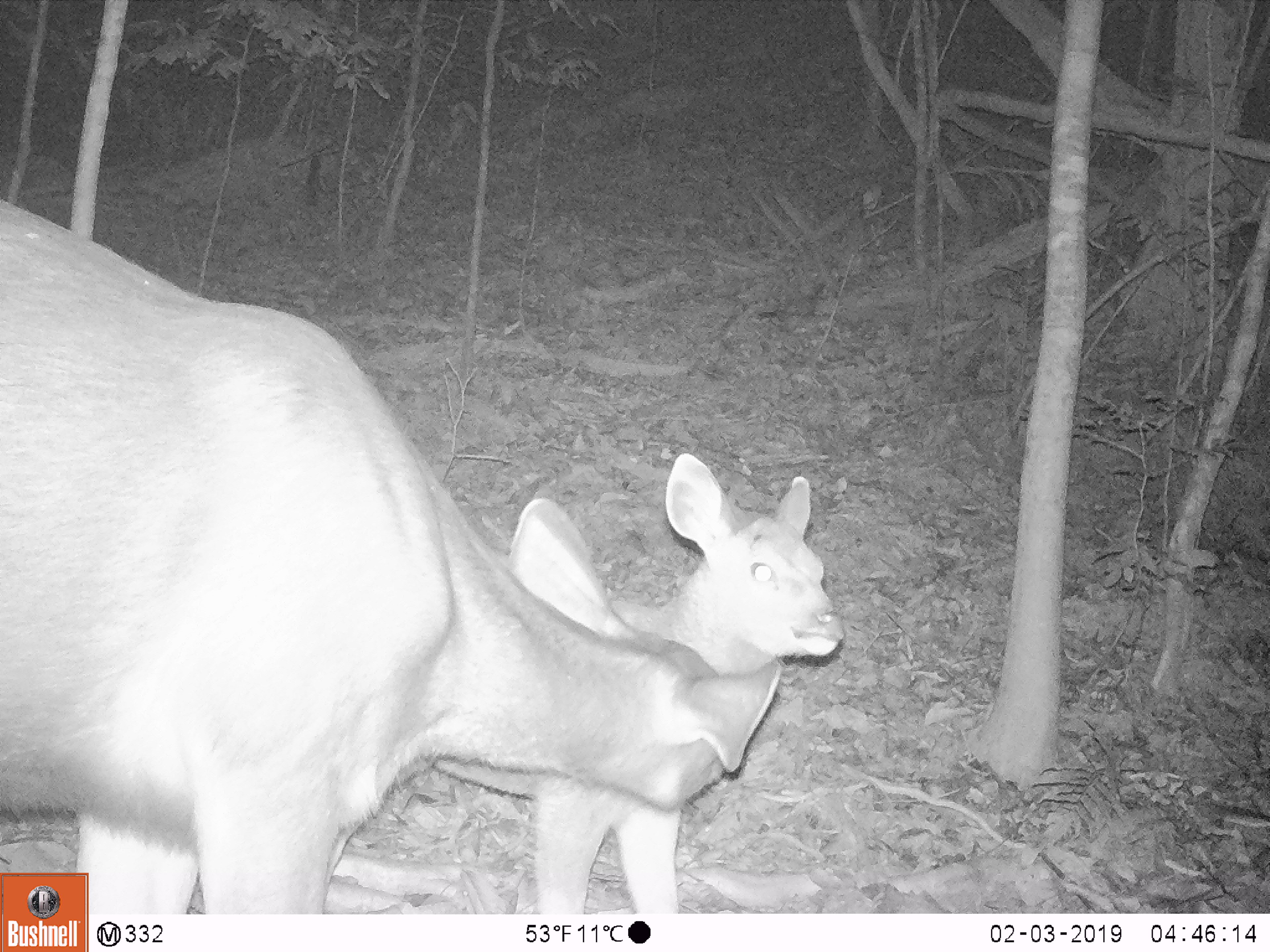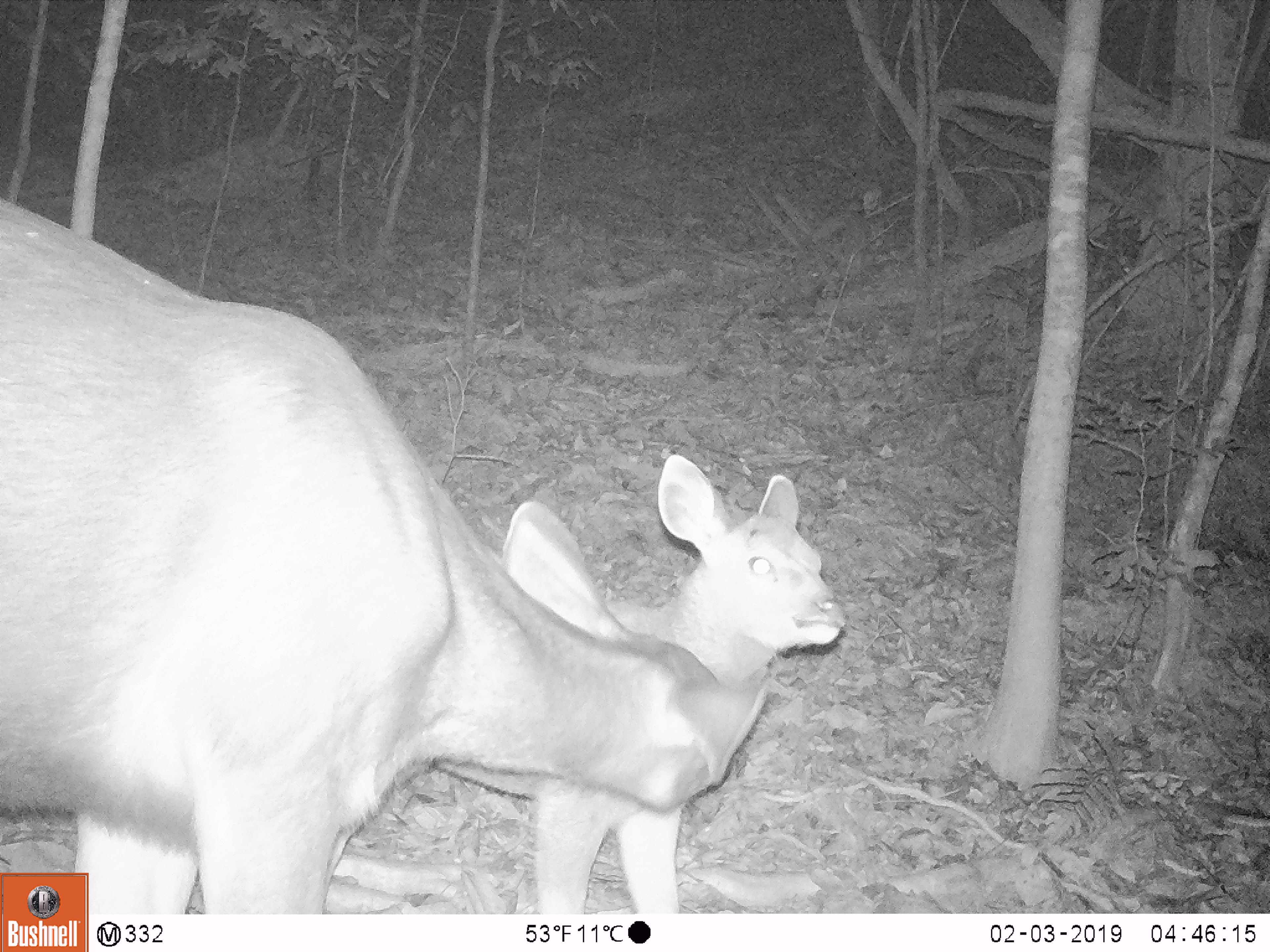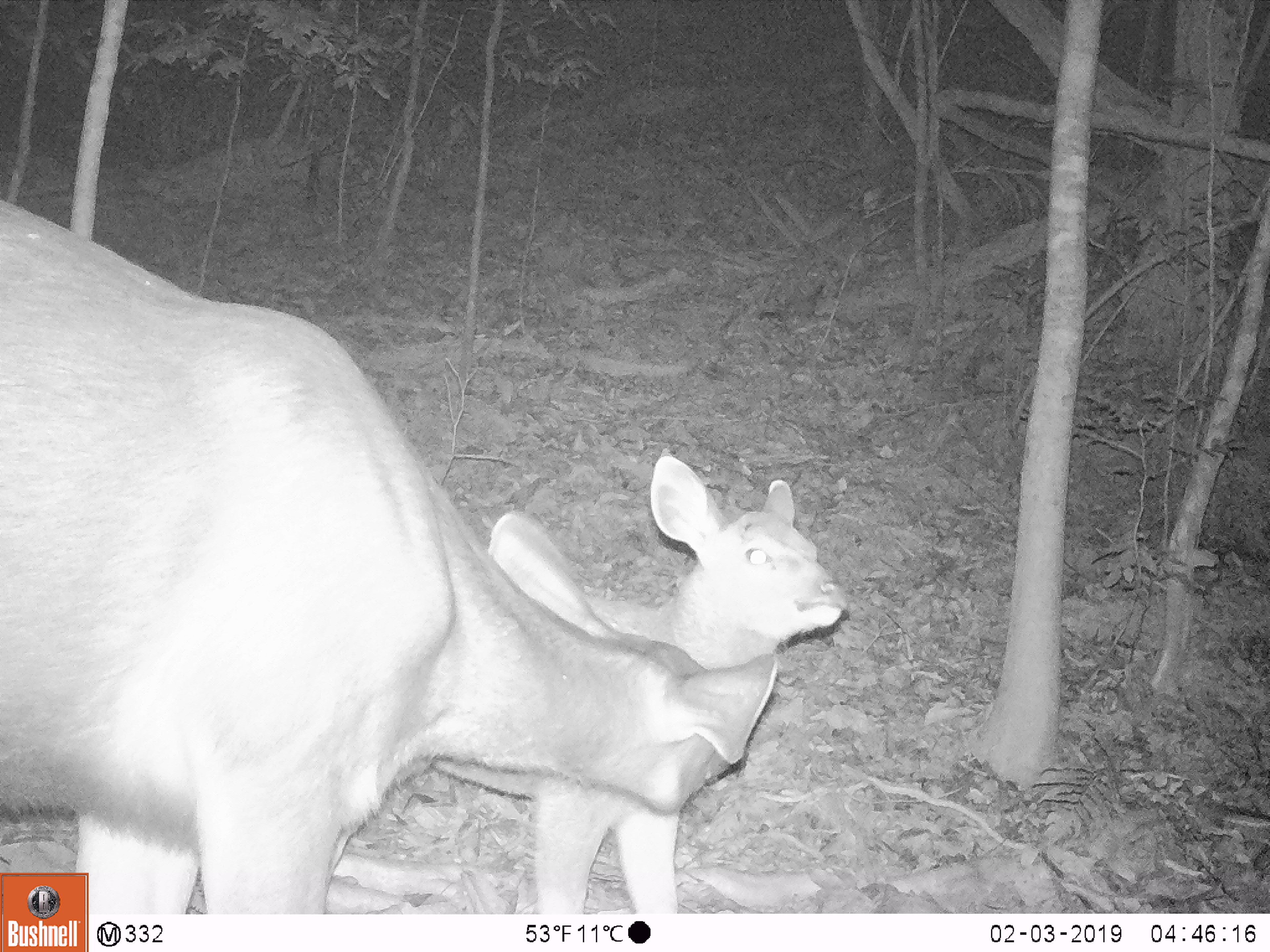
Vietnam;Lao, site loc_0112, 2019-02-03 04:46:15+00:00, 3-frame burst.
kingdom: Animalia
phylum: Chordata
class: Mammalia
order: Artiodactyla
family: Cervidae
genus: Rusa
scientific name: Rusa unicolor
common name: sambar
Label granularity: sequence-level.